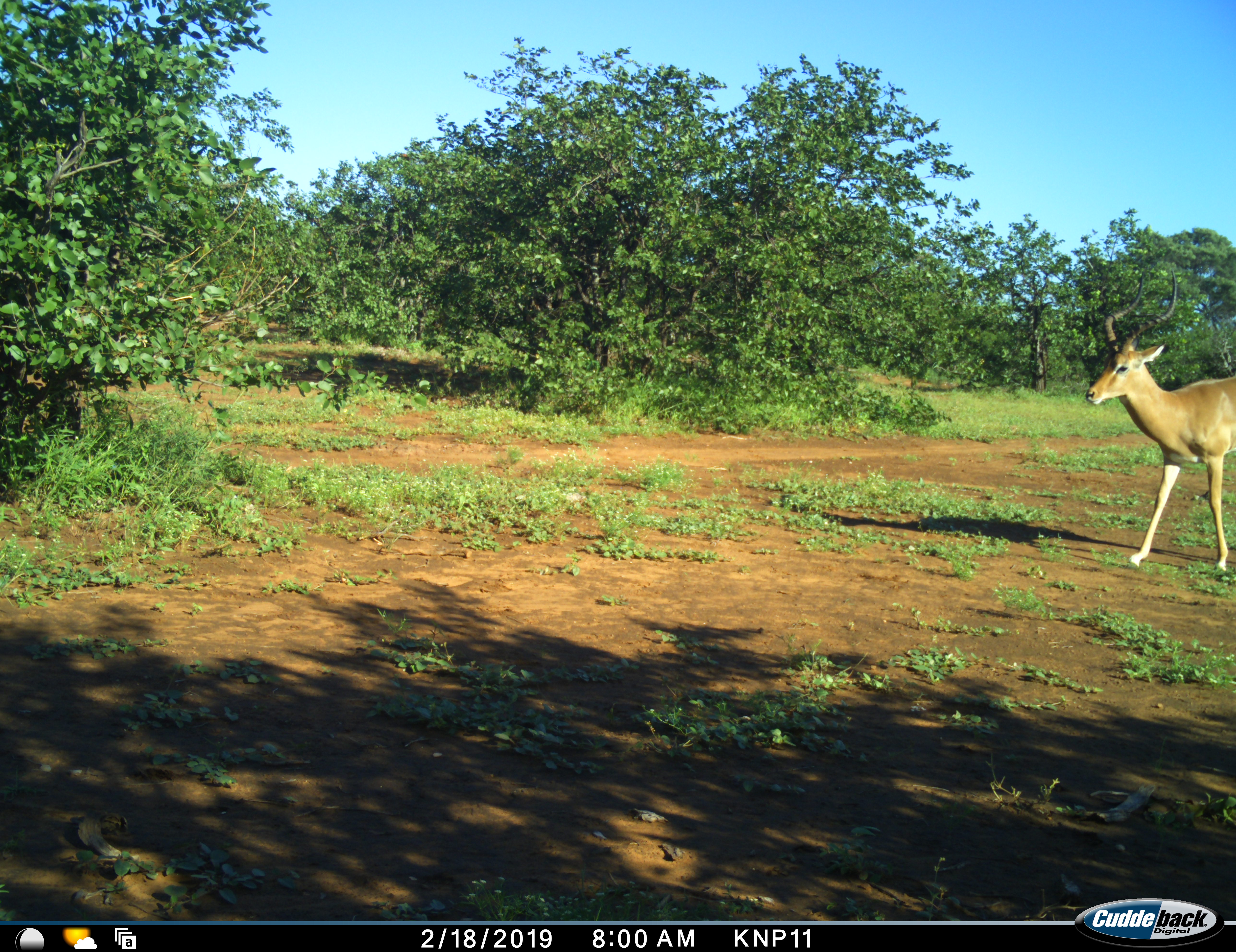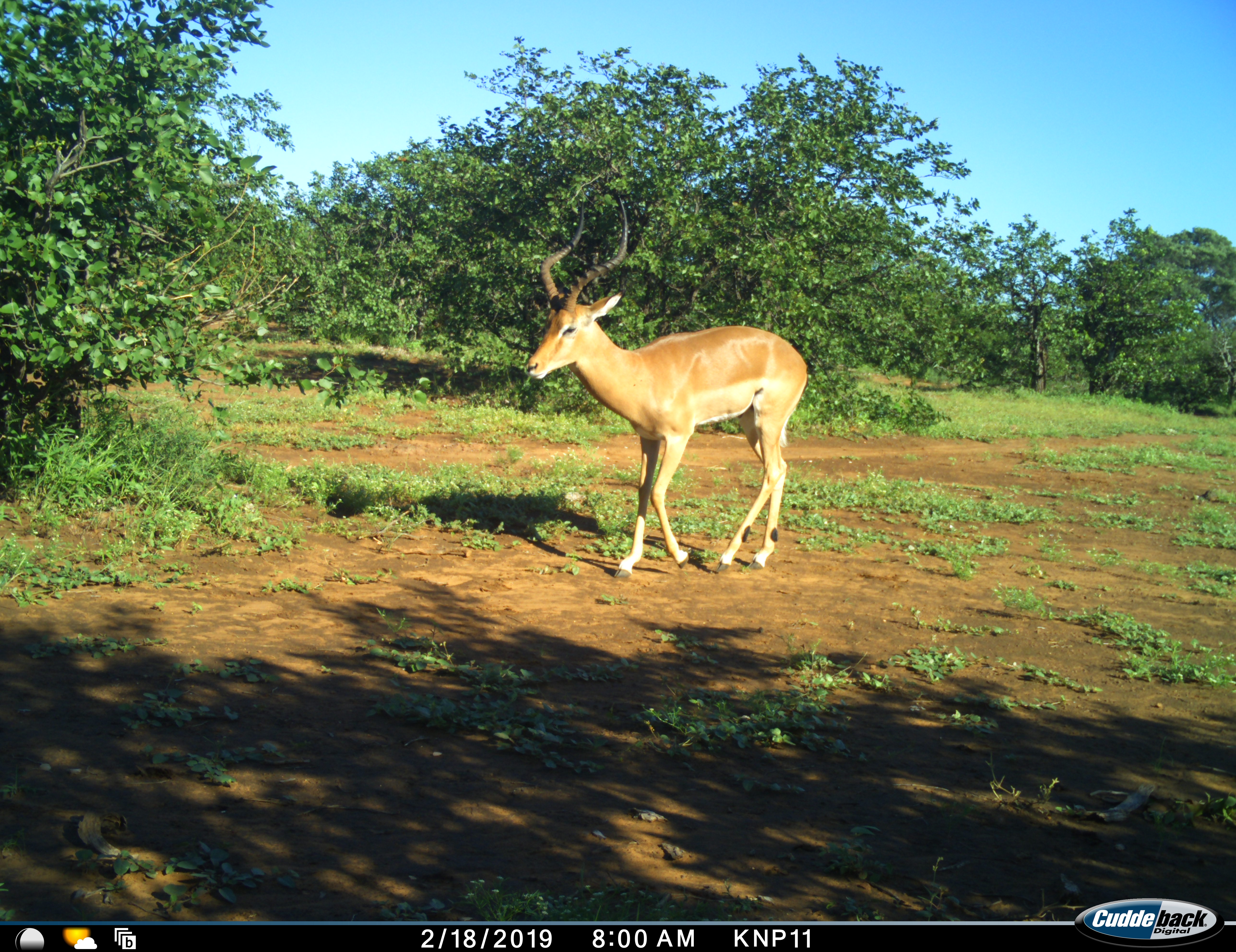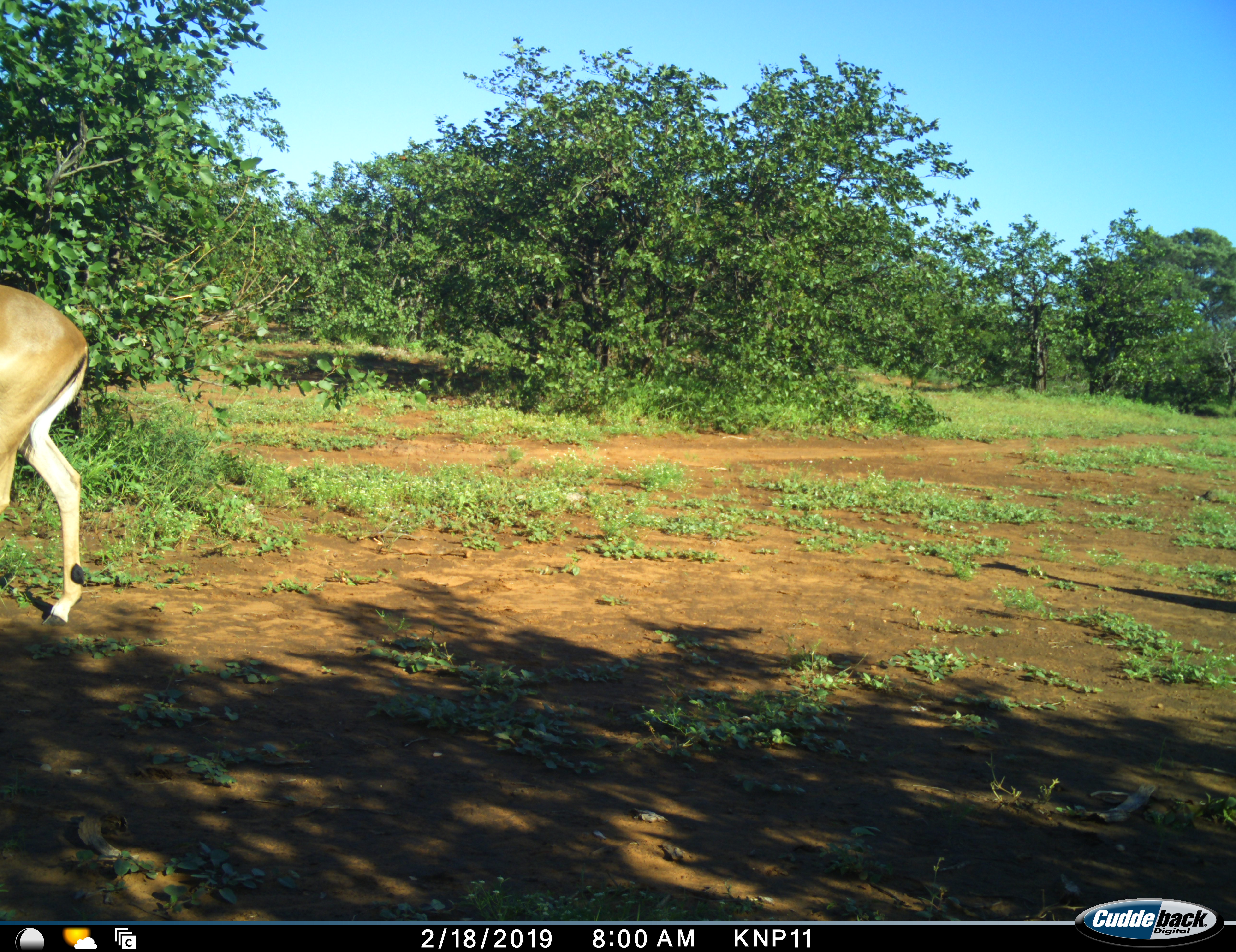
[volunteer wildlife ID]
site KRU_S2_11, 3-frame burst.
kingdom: Animalia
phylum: Chordata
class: Mammalia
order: Artiodactyla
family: Bovidae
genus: Aepyceros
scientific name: Aepyceros melampus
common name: impala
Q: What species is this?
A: Impala (Aepyceros melampus).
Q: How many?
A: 1.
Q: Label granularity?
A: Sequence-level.